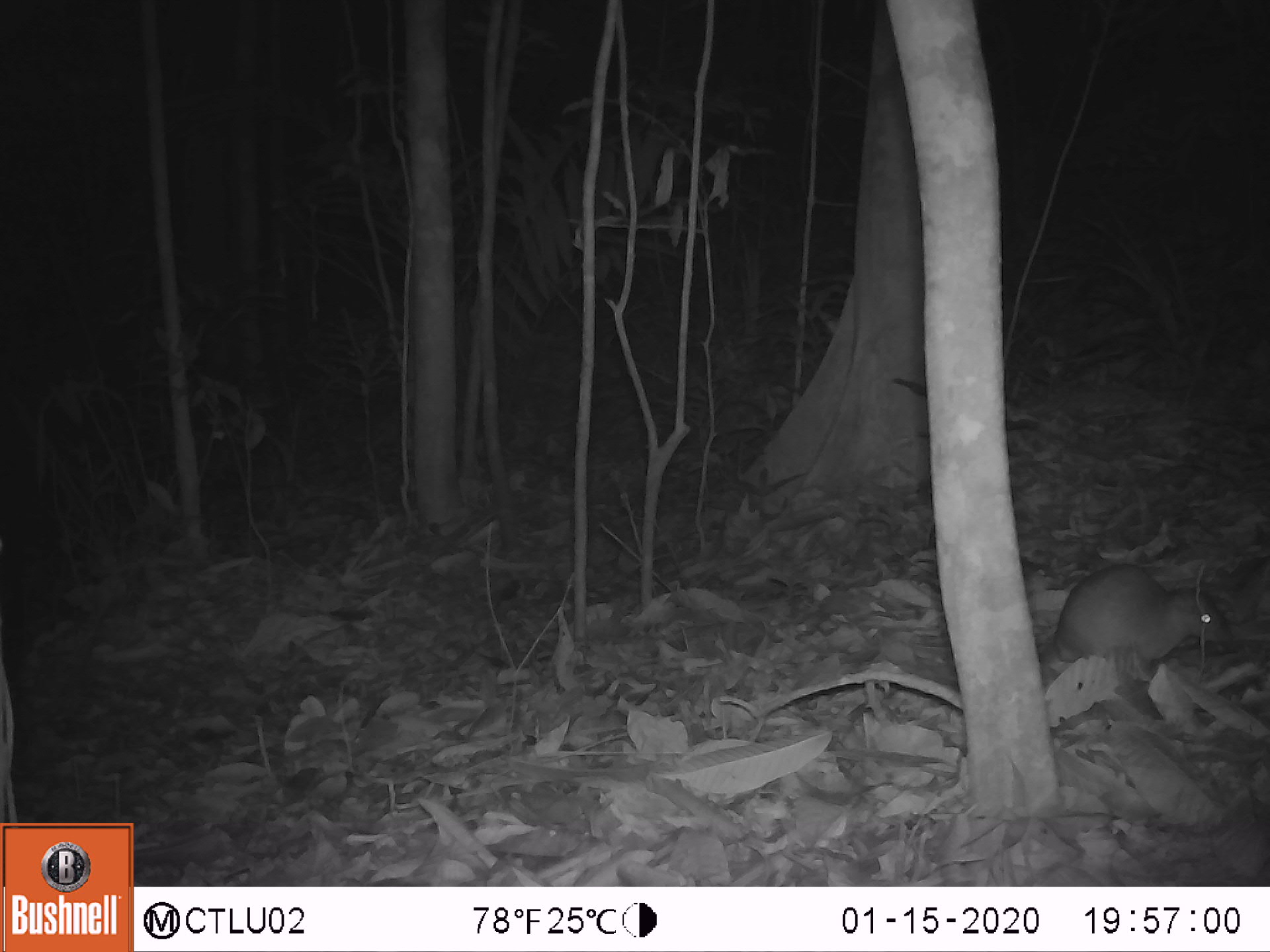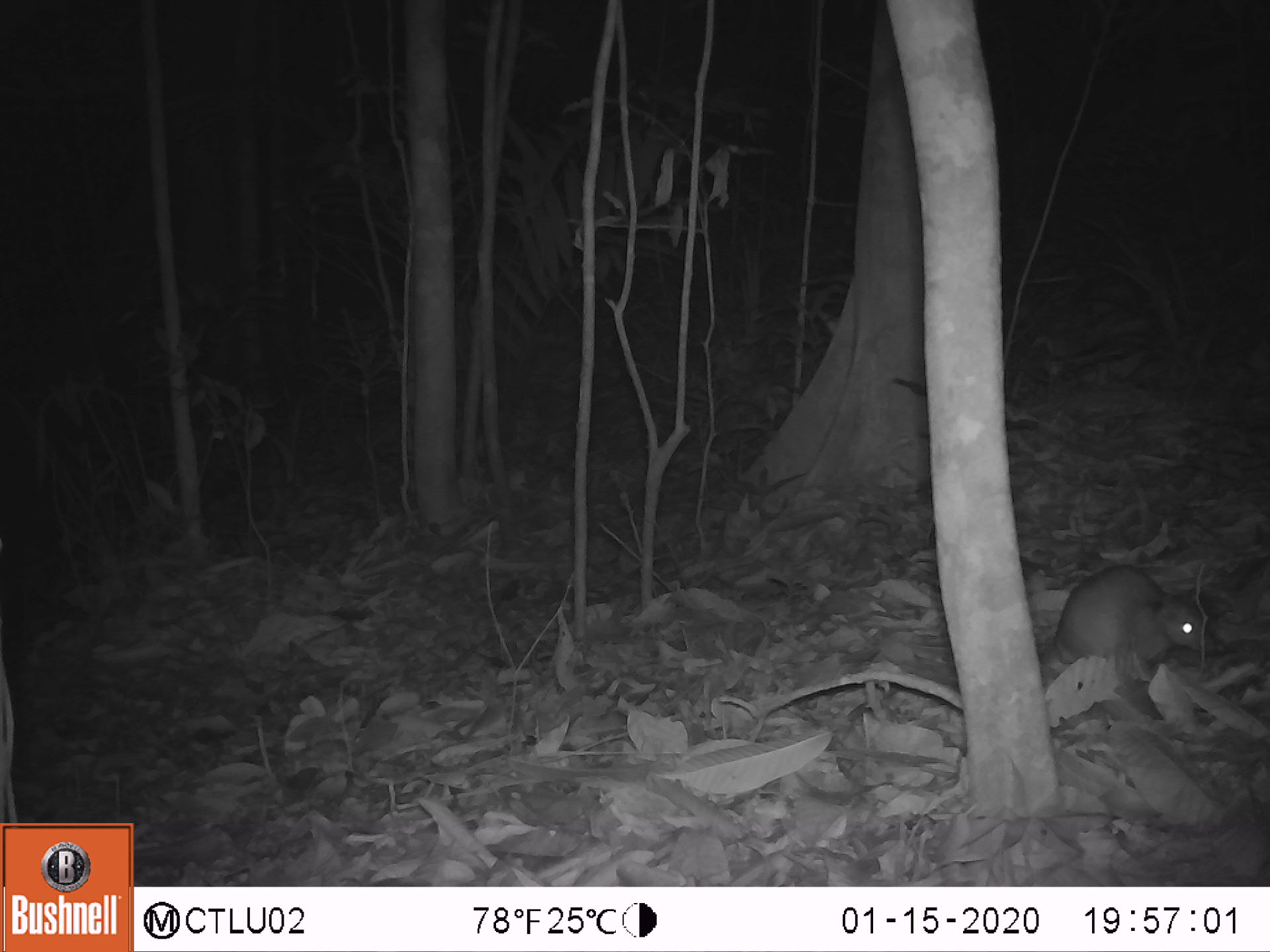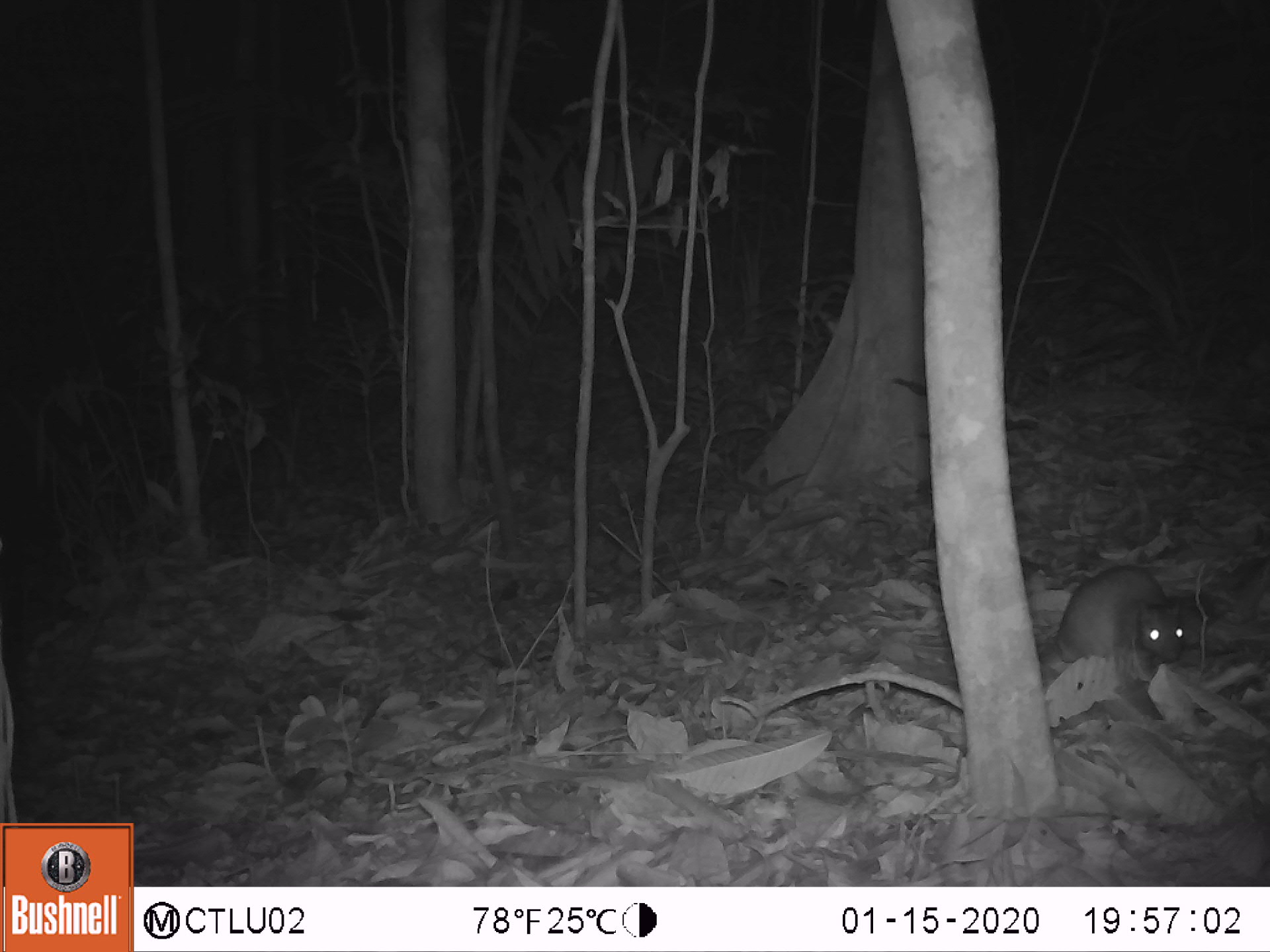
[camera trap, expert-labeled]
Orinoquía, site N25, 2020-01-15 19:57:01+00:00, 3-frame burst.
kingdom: Animalia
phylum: Chordata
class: Mammalia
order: Rodentia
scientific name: Rodentia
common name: rodent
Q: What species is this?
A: Rodent (Rodentia).